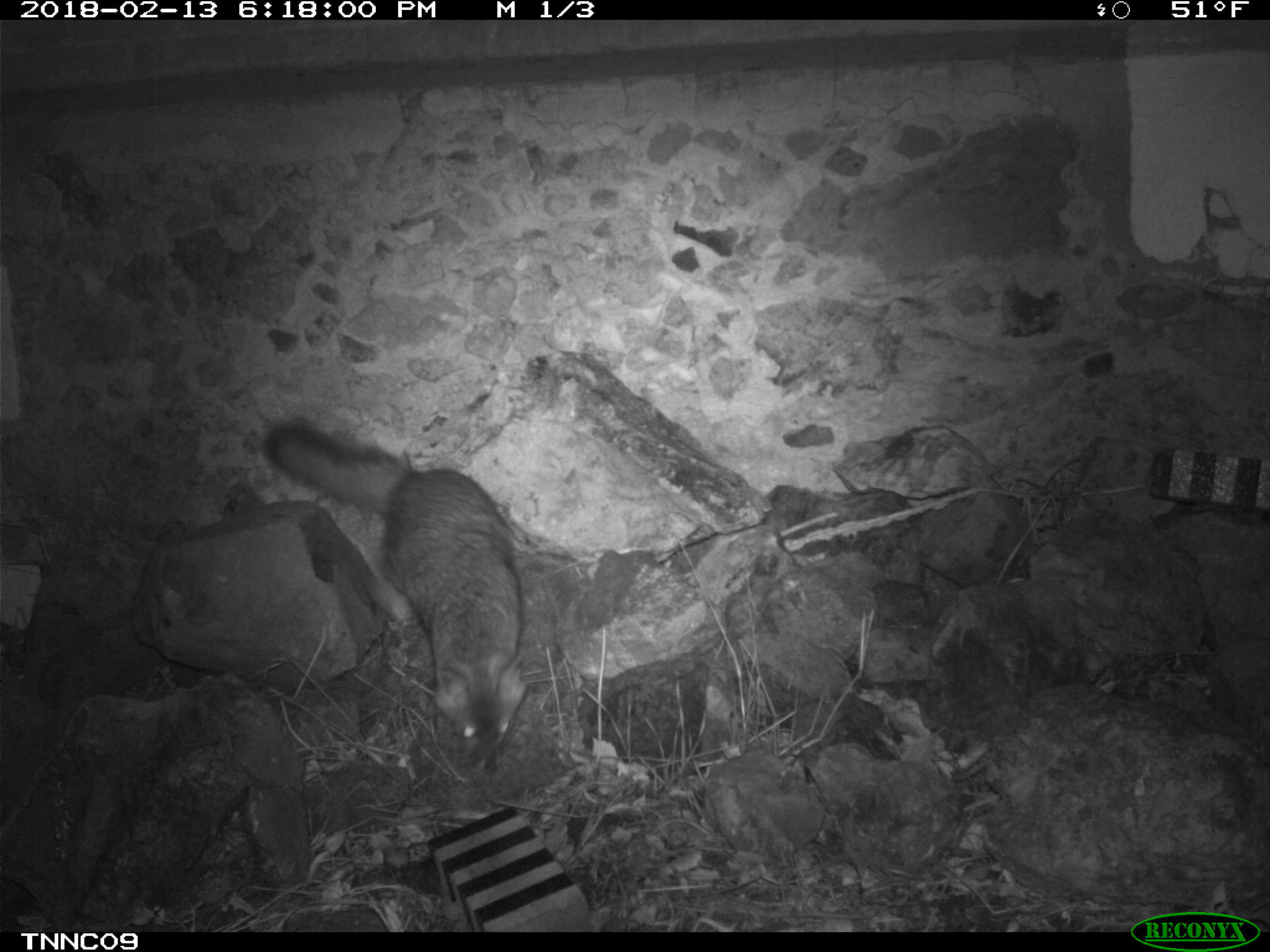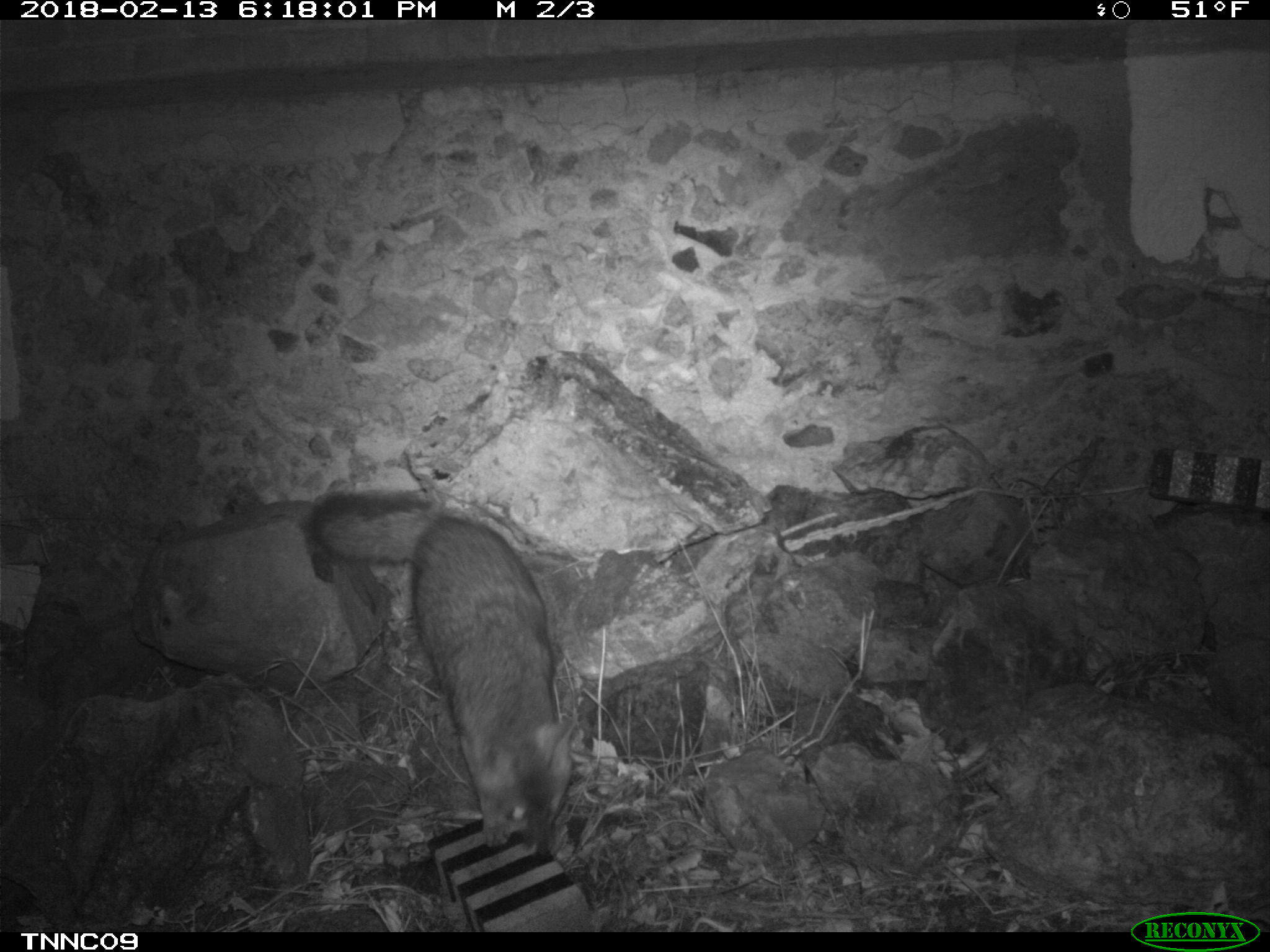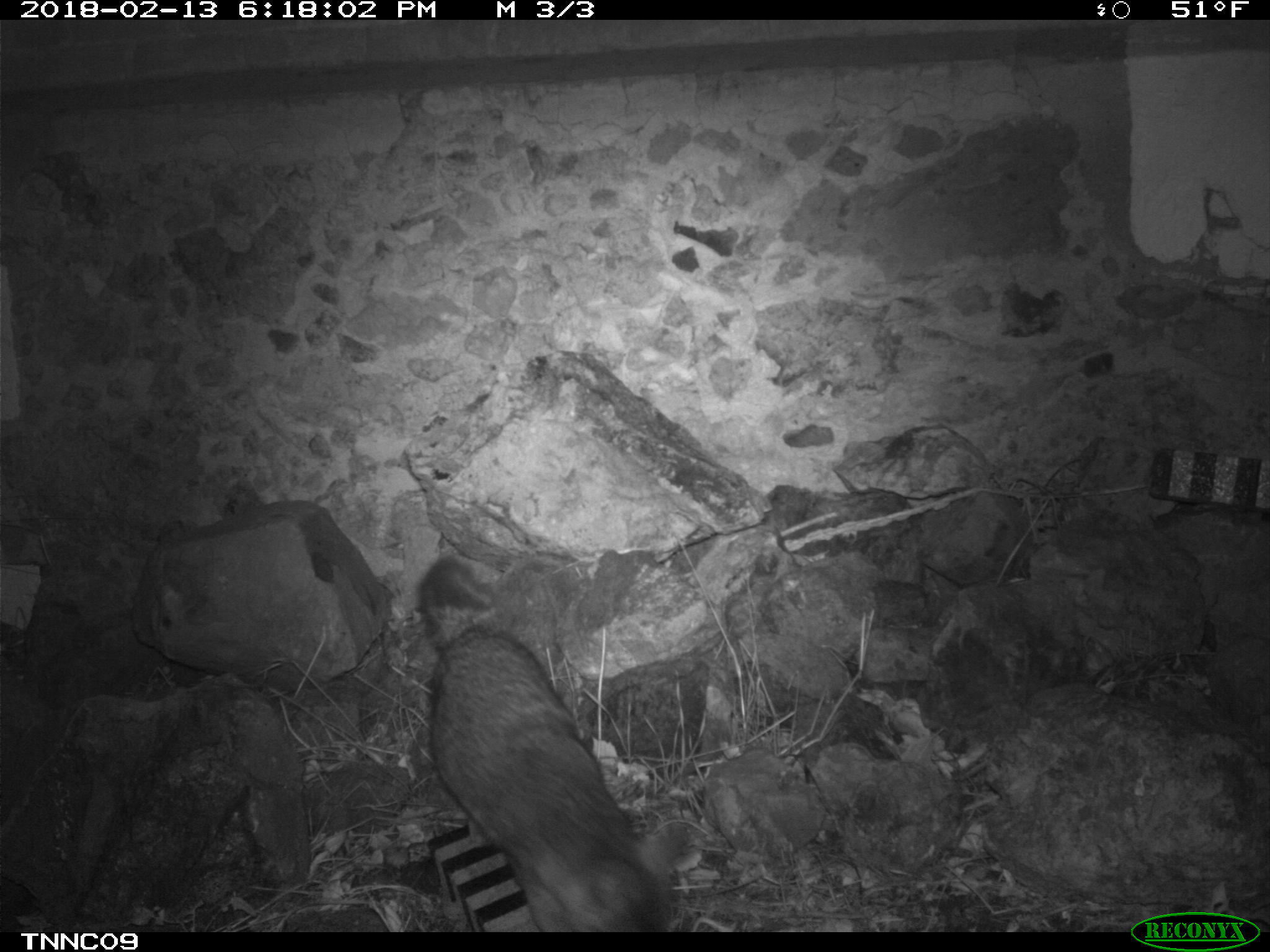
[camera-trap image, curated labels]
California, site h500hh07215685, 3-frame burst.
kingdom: Animalia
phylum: Chordata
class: Mammalia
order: Carnivora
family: Canidae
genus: Urocyon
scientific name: Urocyon littoralis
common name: island fox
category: fox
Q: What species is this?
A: Fox (island fox) (Urocyon littoralis).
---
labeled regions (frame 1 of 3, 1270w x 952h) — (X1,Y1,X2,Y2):
fox: (262,421,527,772)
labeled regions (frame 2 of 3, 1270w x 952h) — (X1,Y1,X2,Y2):
fox: (314,491,574,860)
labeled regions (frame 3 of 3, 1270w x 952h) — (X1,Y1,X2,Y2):
fox: (417,555,706,930)